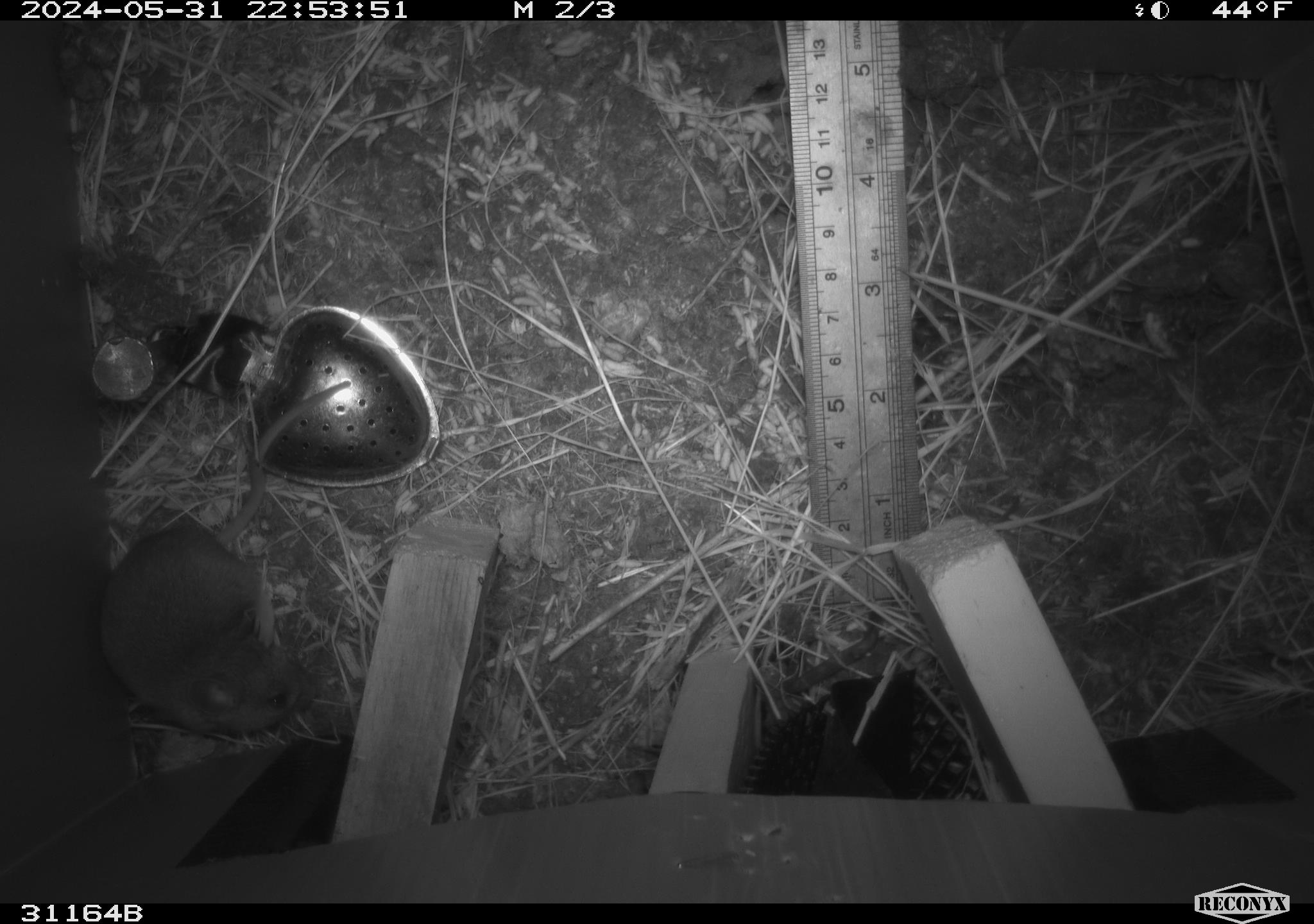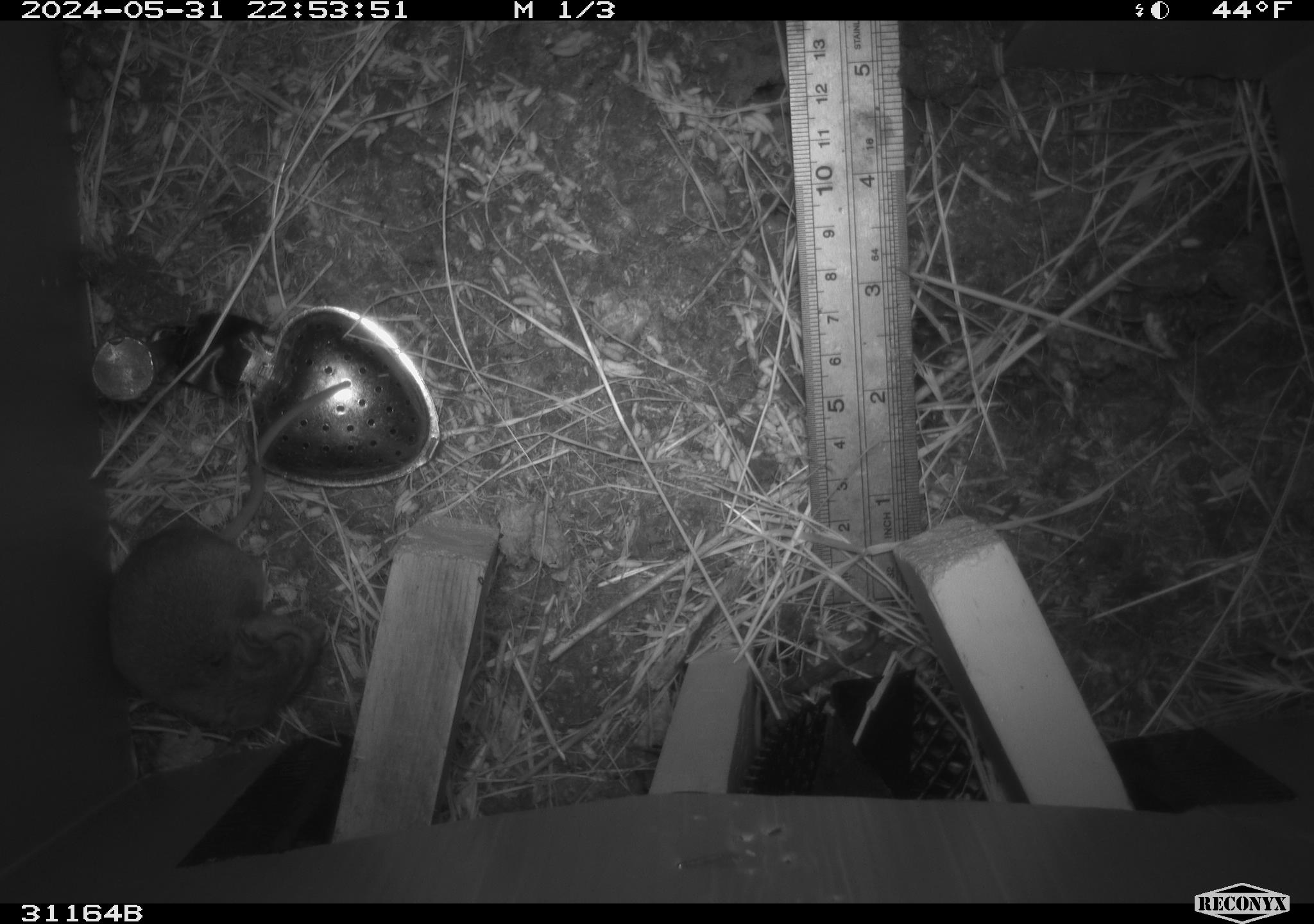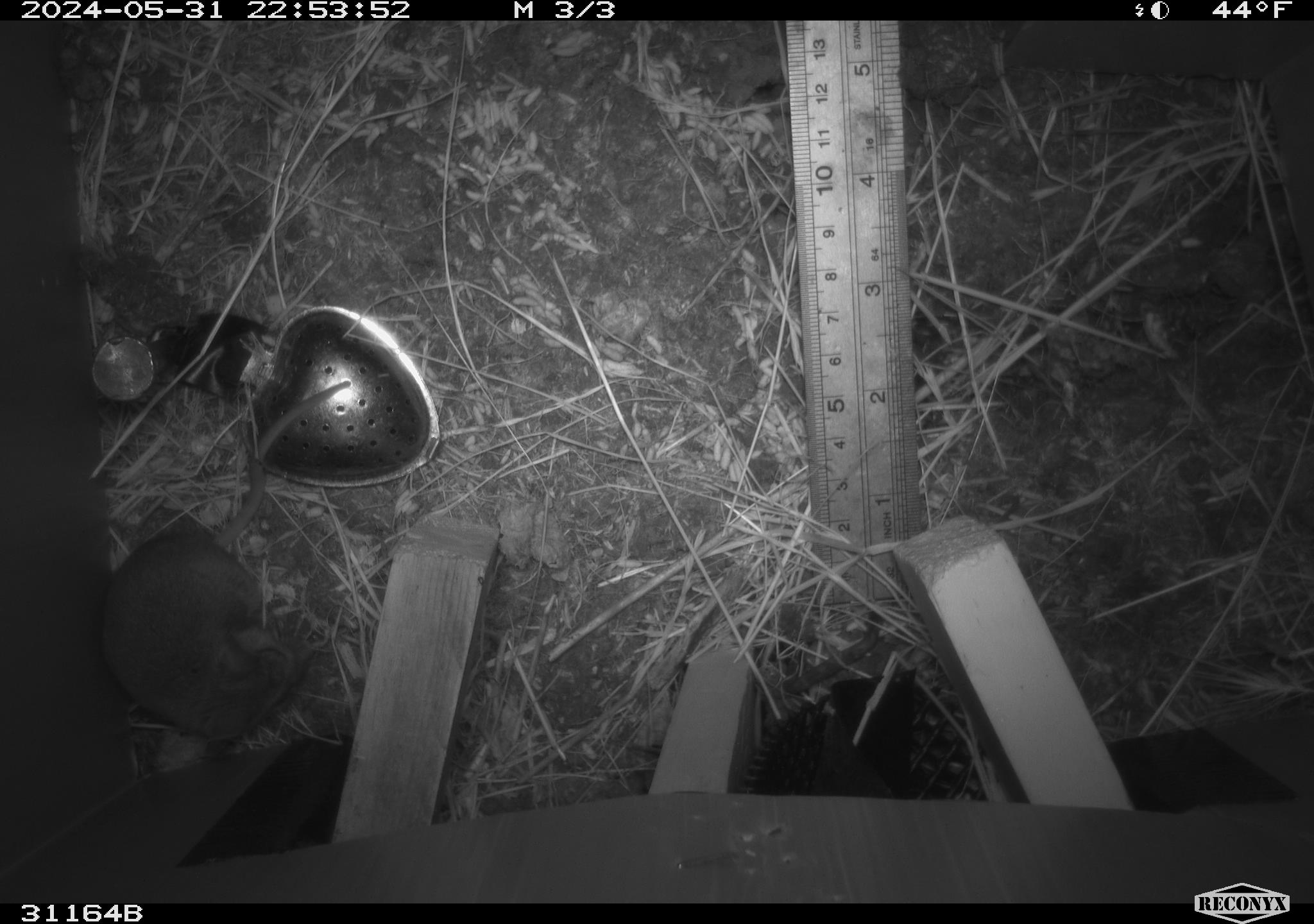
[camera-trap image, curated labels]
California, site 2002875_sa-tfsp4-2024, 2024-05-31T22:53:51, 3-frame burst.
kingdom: Animalia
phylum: Chordata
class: Mammalia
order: Rodentia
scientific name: Rodentia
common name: mouse species